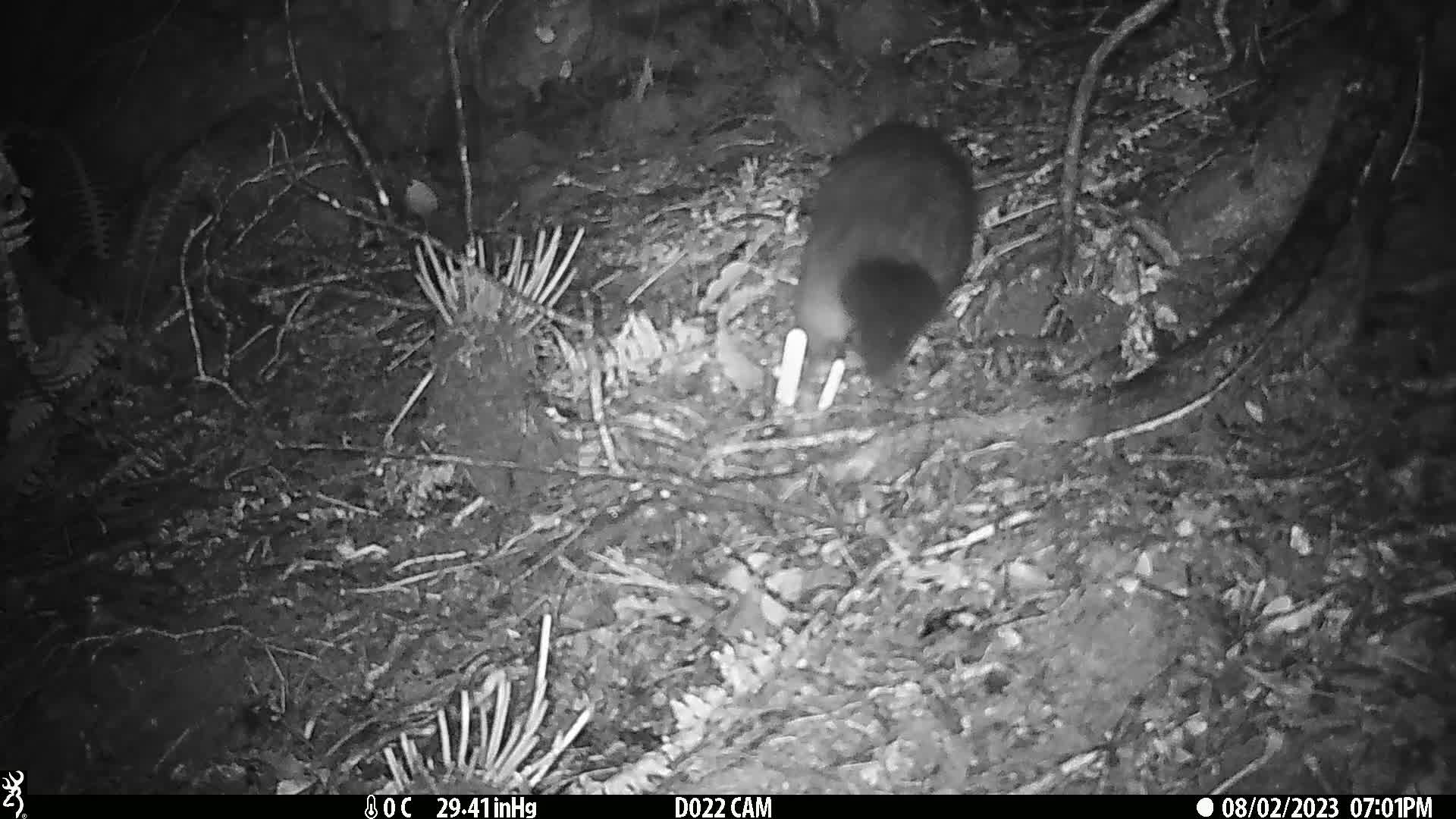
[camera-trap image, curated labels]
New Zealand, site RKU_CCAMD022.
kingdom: Animalia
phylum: Chordata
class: Mammalia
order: Diprotodontia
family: Phalangeridae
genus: Trichosurus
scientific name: Trichosurus vulpecula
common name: common brushtail possum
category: possum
Possum (common brushtail possum) (Trichosurus vulpecula).